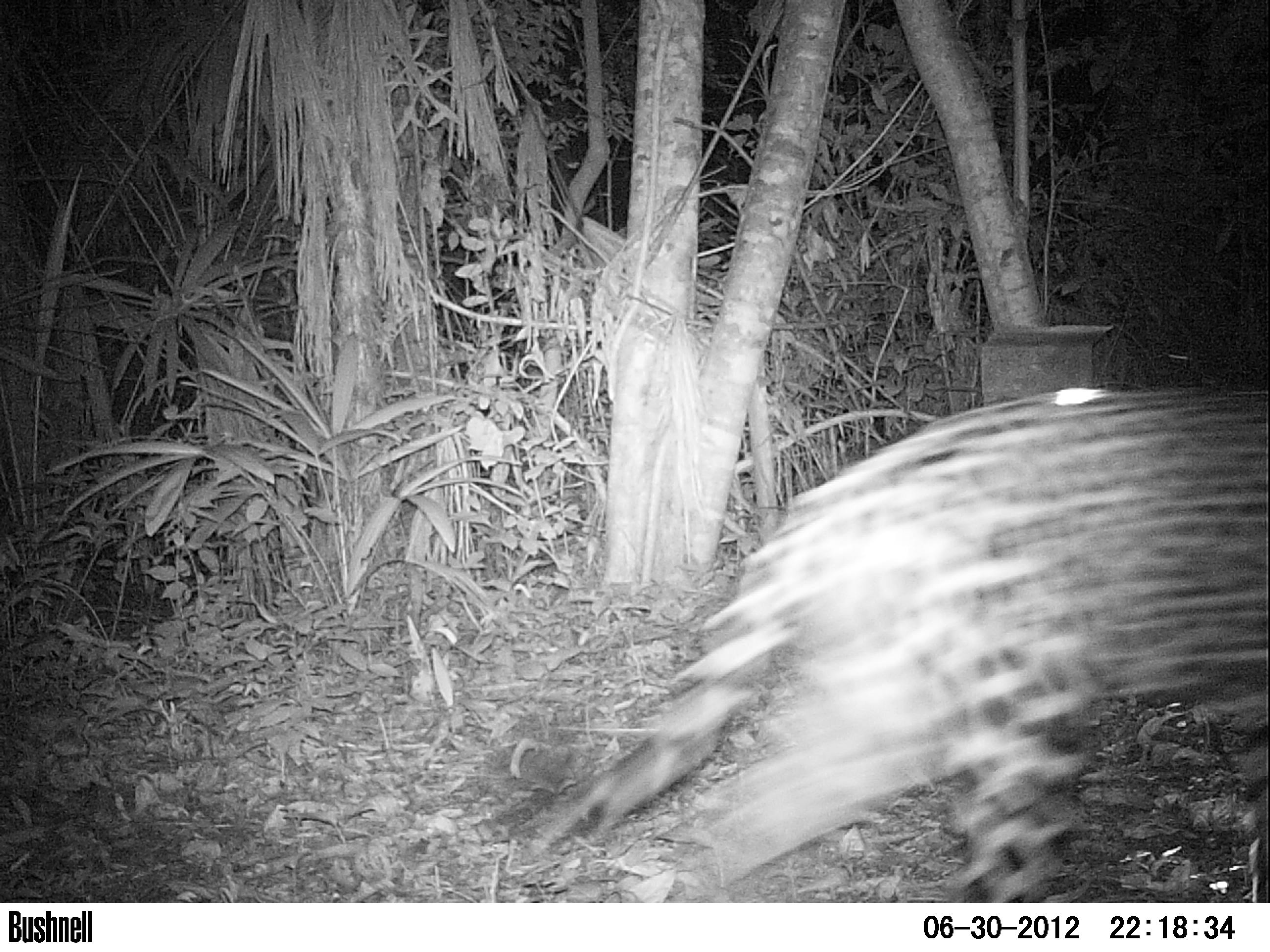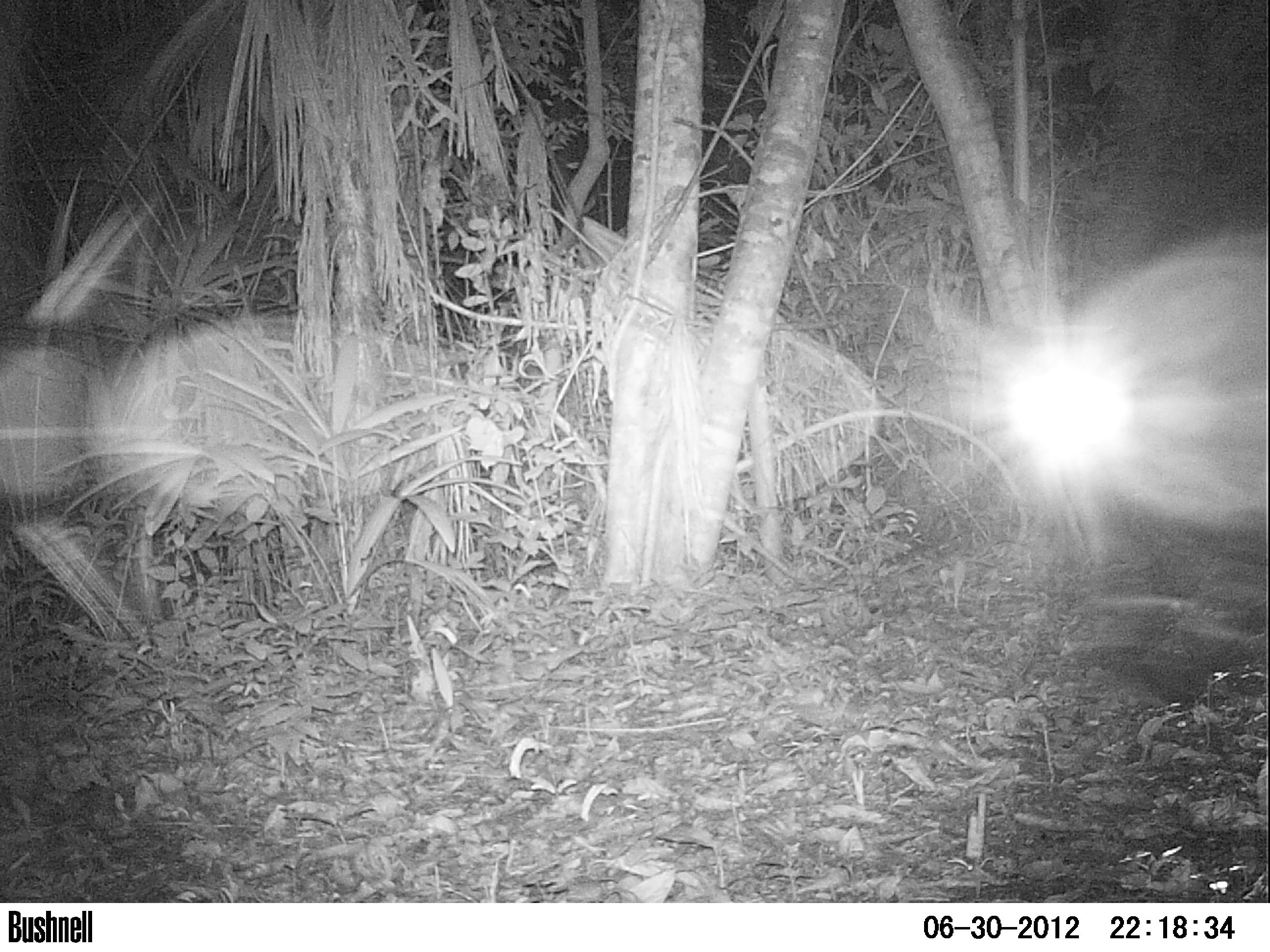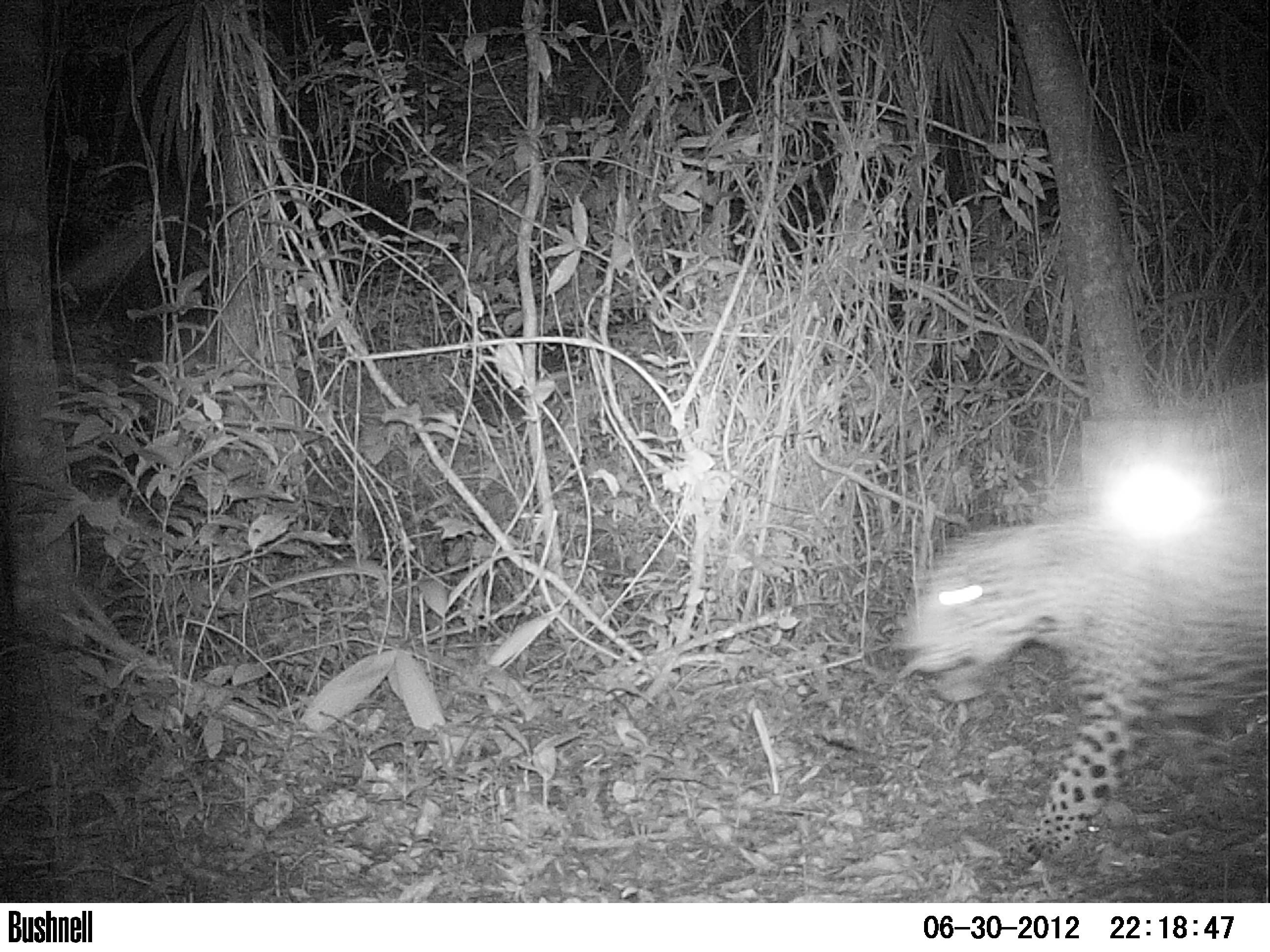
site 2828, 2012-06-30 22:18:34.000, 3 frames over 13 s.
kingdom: Animalia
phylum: Chordata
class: Mammalia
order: Carnivora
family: Felidae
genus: Panthera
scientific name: Panthera onca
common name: jaguar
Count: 1.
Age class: adult.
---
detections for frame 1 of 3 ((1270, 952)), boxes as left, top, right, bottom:
panthera onca: 474, 383, 1270, 903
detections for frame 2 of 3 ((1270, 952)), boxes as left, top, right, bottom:
panthera onca: 1037, 218, 1270, 713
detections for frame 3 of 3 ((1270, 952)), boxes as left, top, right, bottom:
panthera onca: 897, 482, 1270, 882